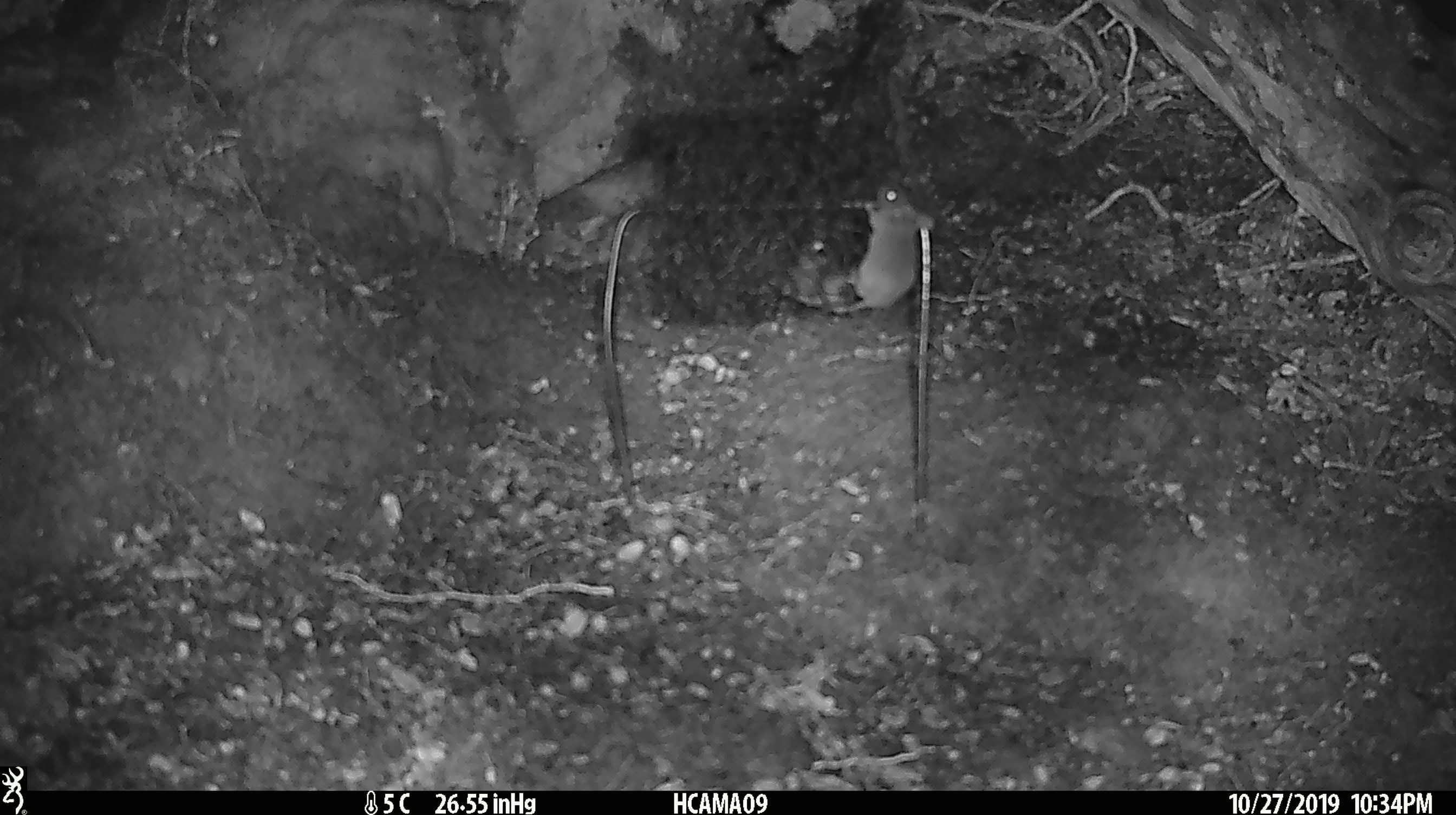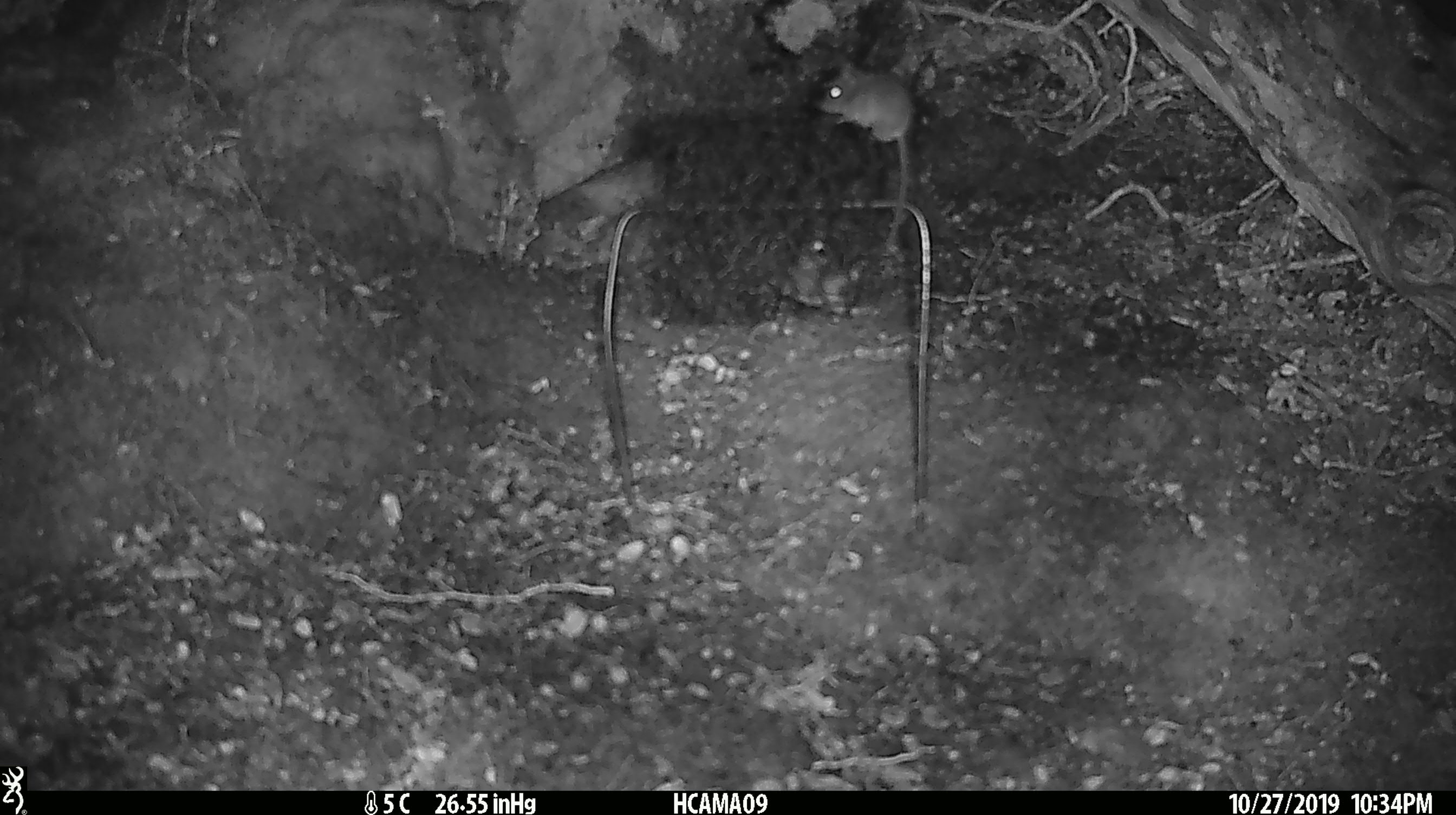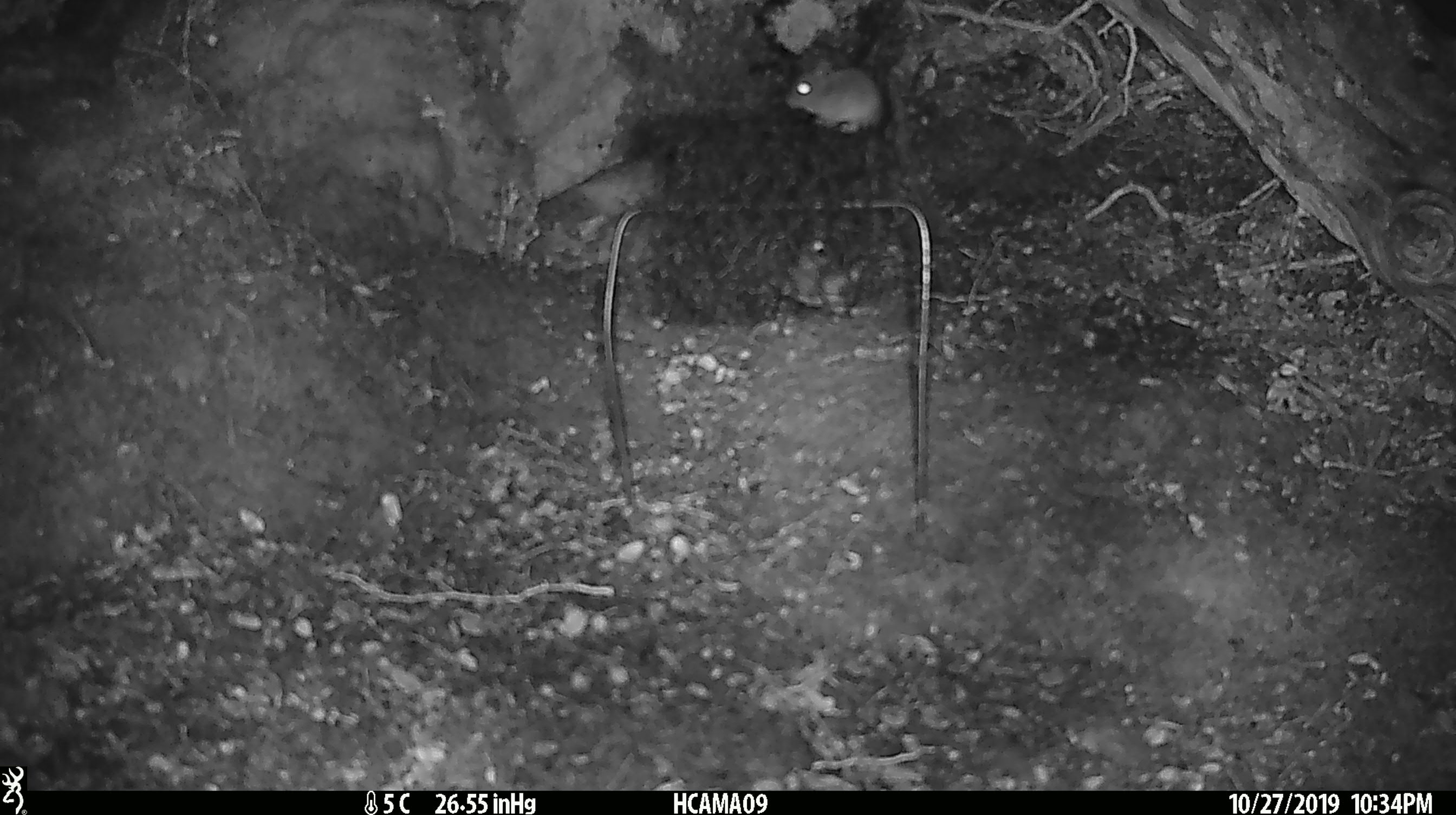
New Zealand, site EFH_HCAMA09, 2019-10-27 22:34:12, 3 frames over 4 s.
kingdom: Animalia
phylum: Chordata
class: Mammalia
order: Rodentia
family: Muridae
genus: Mus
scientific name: Mus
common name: mouse